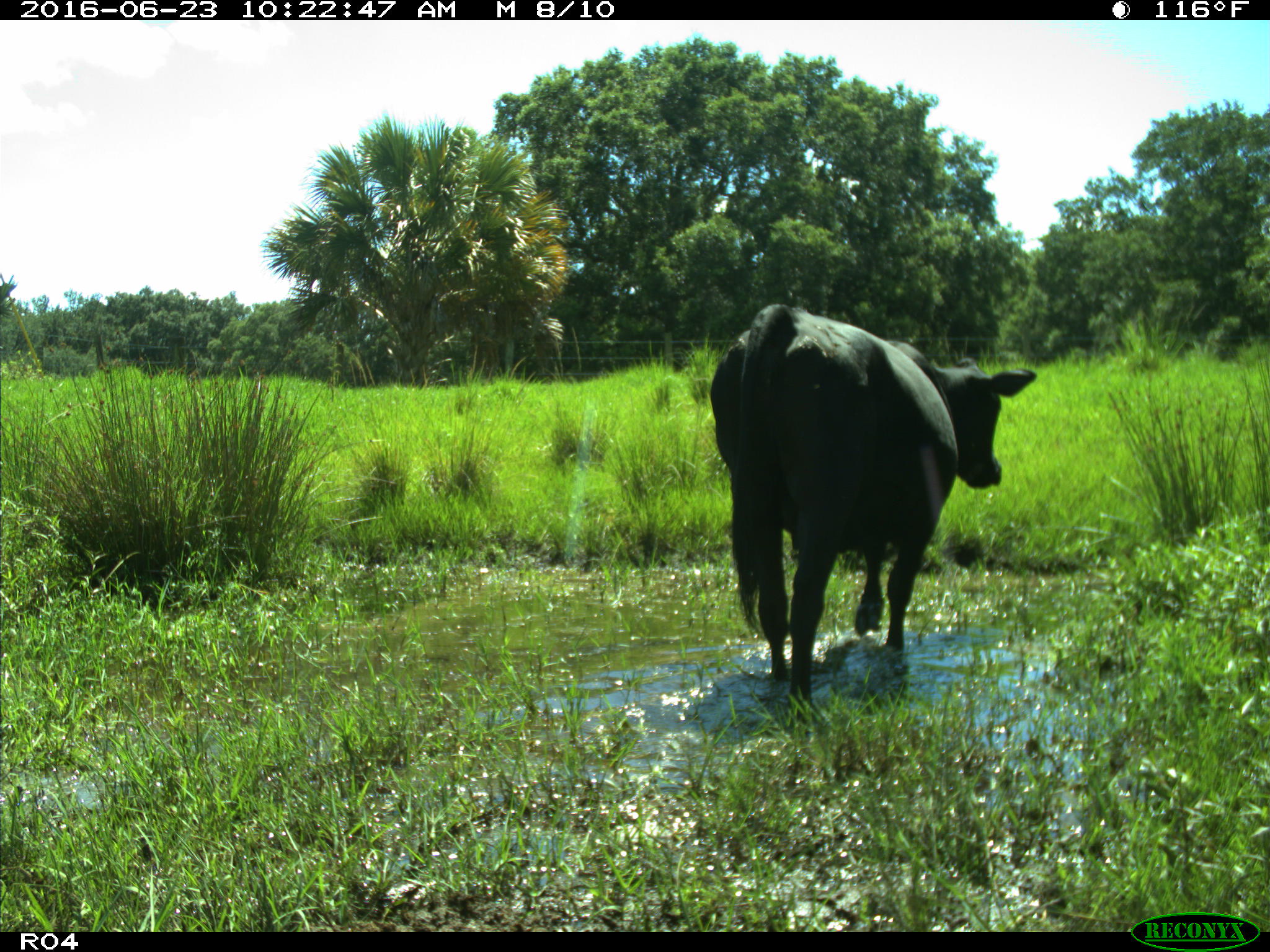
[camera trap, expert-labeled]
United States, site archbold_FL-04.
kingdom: Animalia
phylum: Chordata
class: Mammalia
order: Artiodactyla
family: Bovidae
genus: Bos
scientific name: Bos taurus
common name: domestic cow